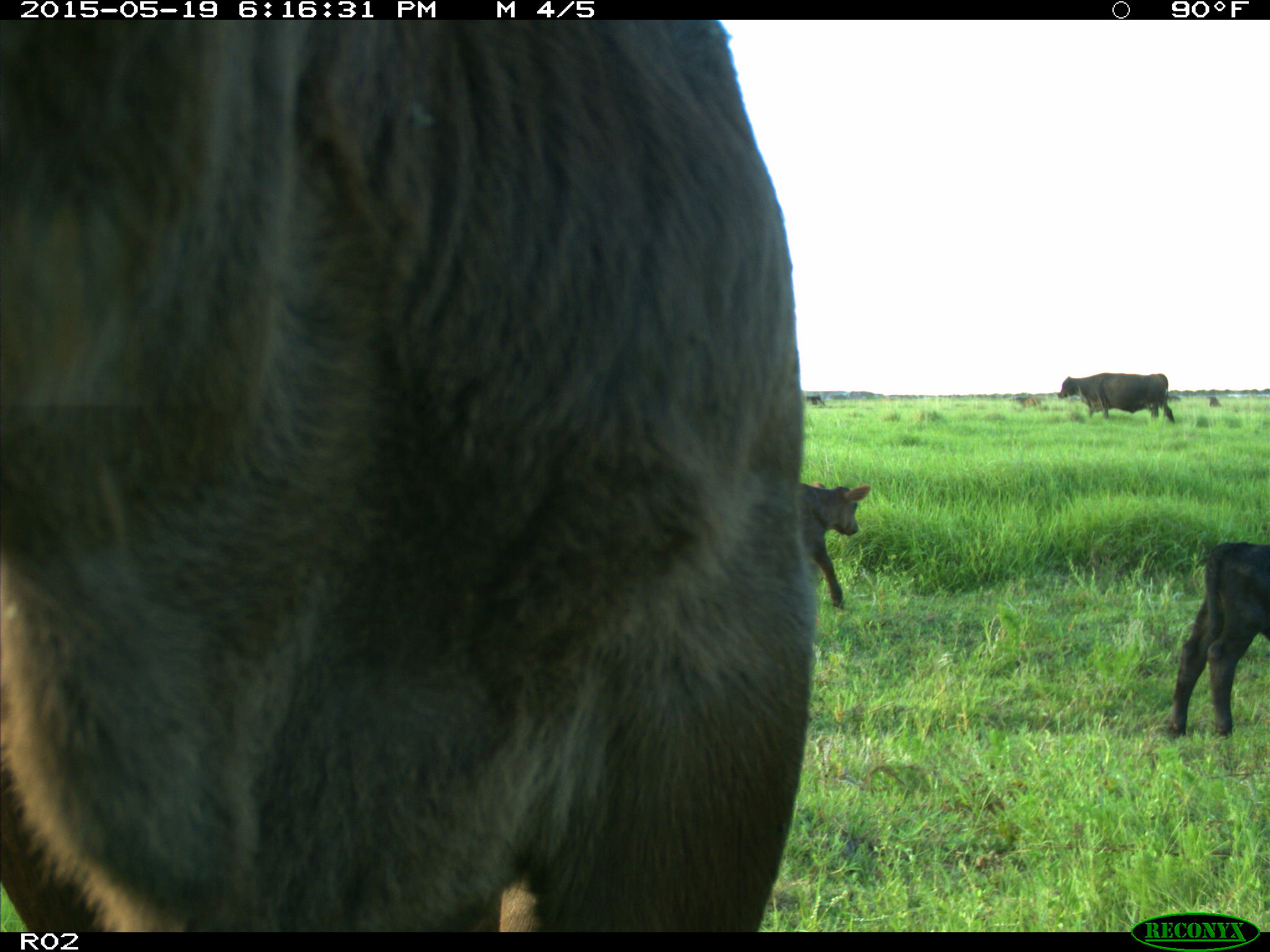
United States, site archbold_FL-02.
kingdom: Animalia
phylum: Chordata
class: Mammalia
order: Artiodactyla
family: Bovidae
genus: Bos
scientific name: Bos taurus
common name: domestic cow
Bos taurus (domestic cow).